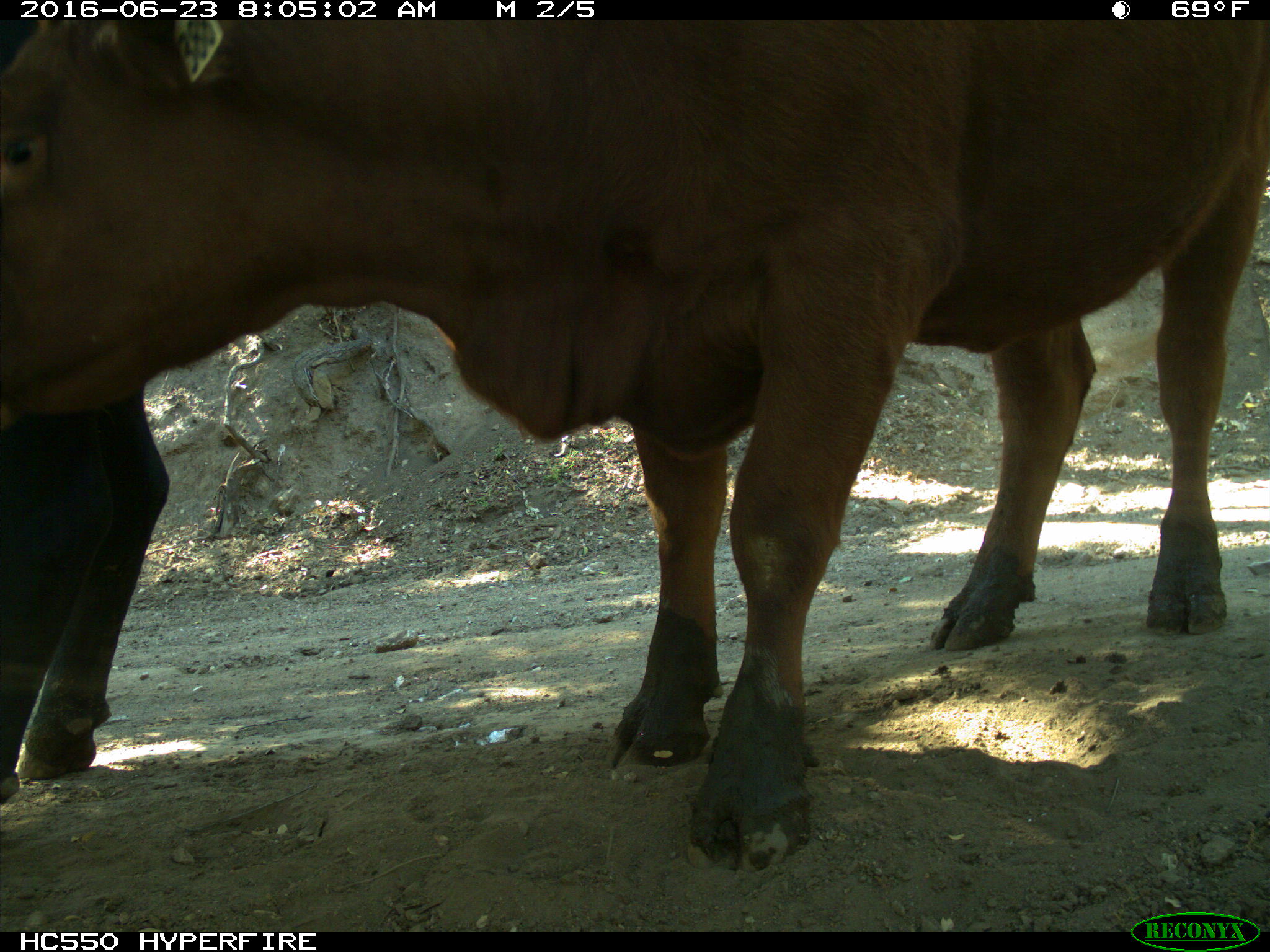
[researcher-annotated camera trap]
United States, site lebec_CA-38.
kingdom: Animalia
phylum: Chordata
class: Mammalia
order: Artiodactyla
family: Bovidae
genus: Bos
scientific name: Bos taurus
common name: domestic cow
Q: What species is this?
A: Bos taurus (domestic cow).